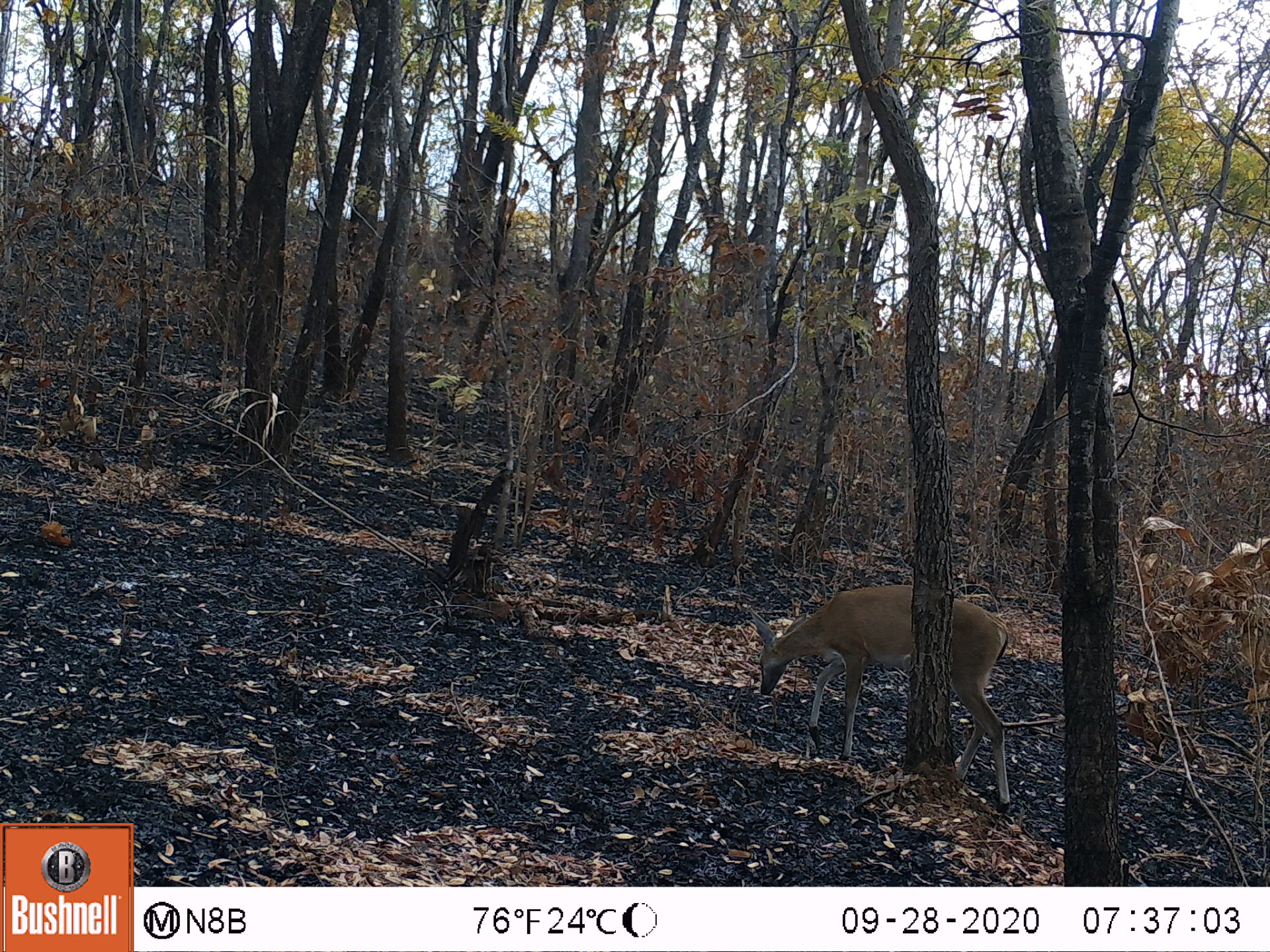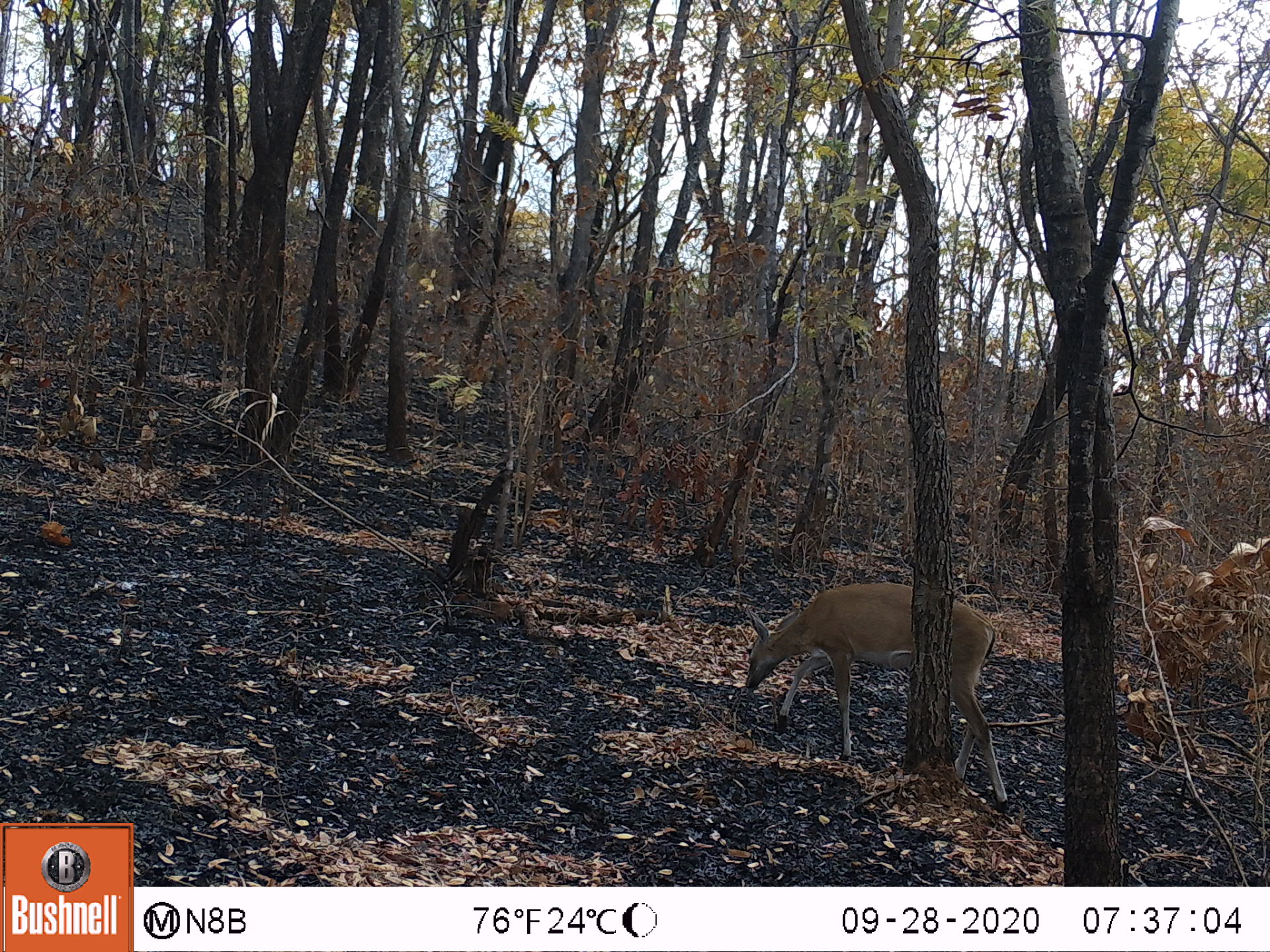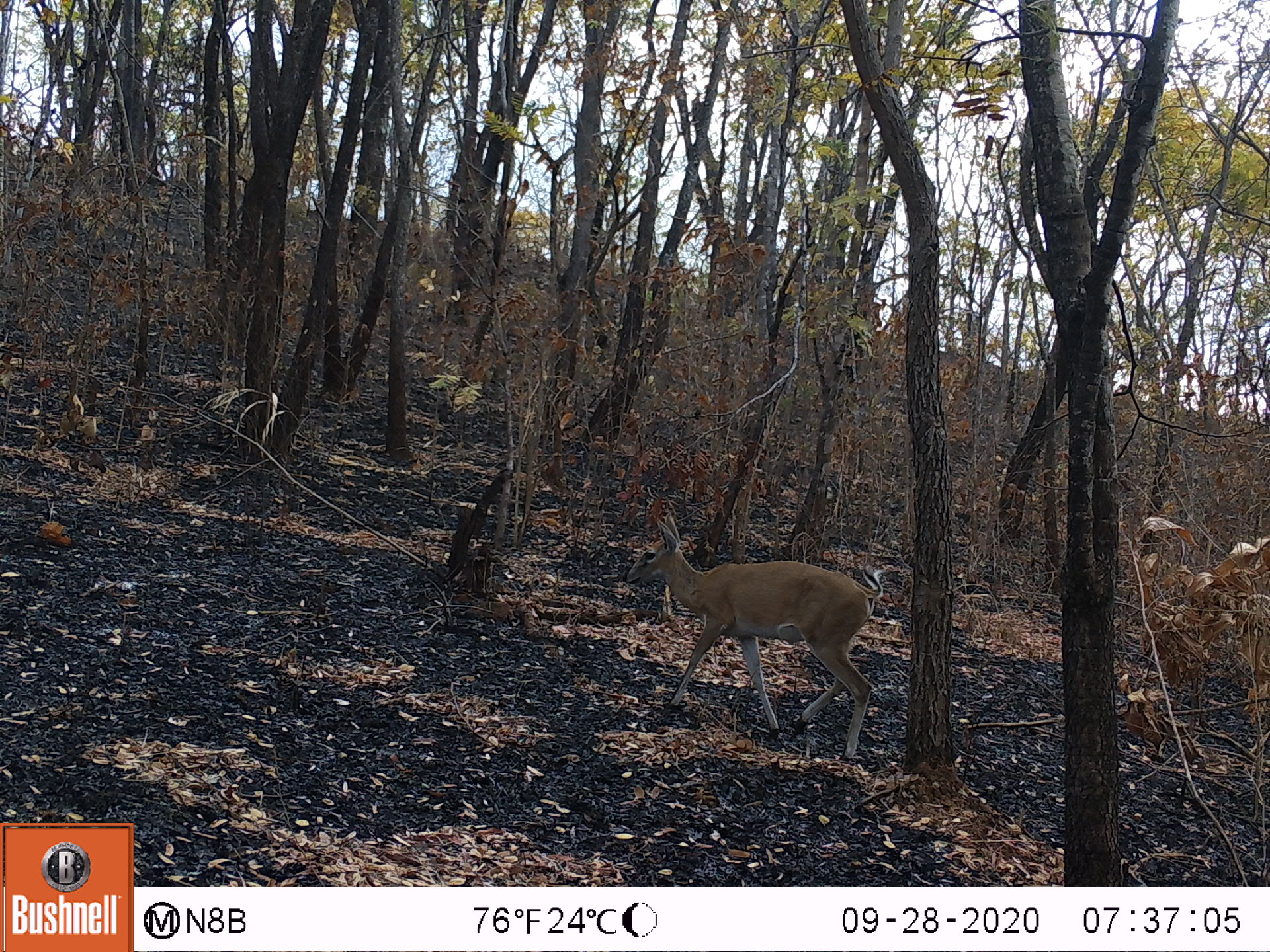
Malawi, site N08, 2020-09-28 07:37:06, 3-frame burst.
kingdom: Animalia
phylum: Chordata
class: Mammalia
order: Artiodactyla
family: Bovidae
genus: Sylvicapra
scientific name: Sylvicapra grimmia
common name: common duiker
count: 1